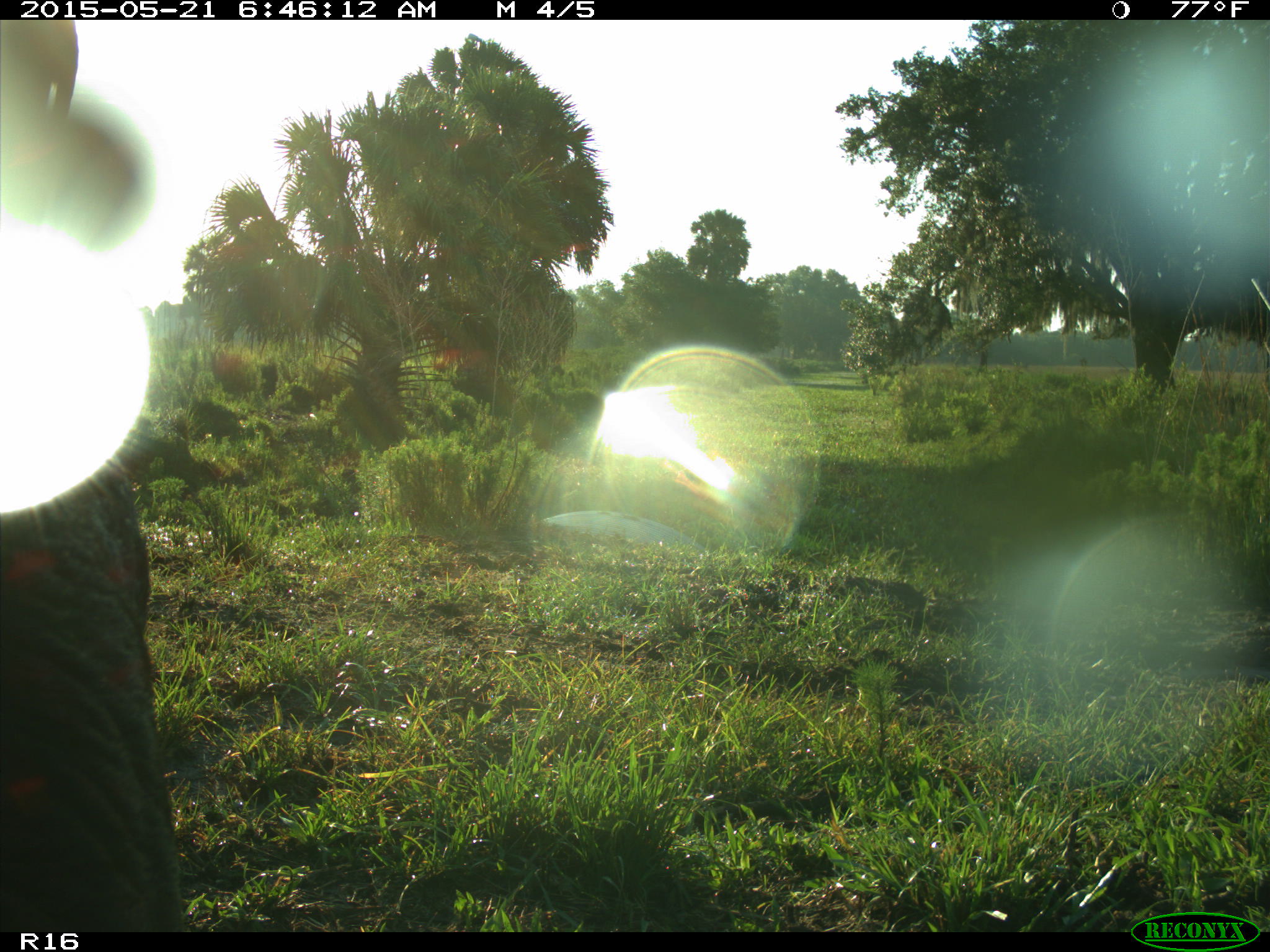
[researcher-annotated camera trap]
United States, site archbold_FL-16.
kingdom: Animalia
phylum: Chordata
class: Mammalia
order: Artiodactyla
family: Bovidae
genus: Bos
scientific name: Bos taurus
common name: domestic cow